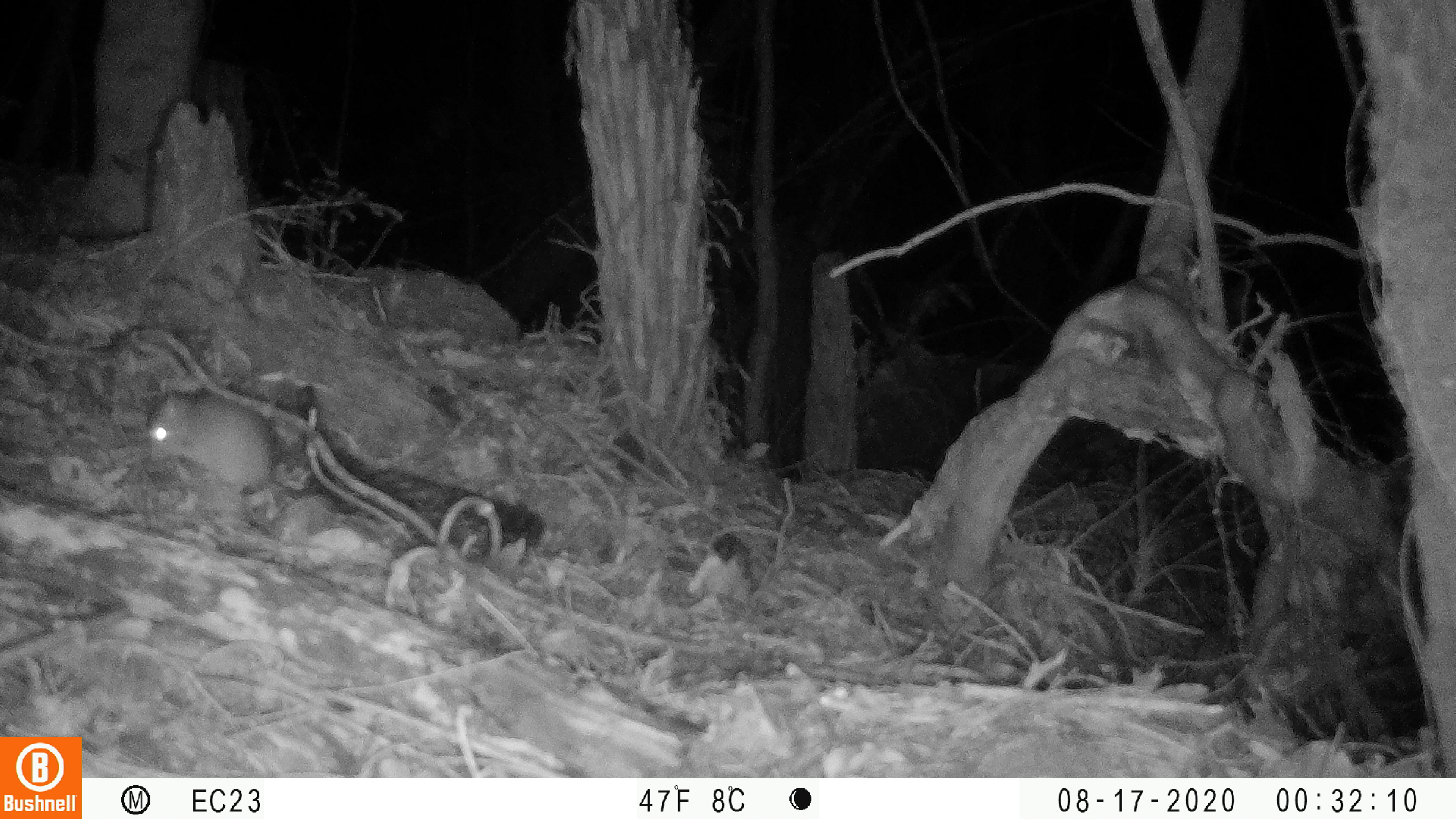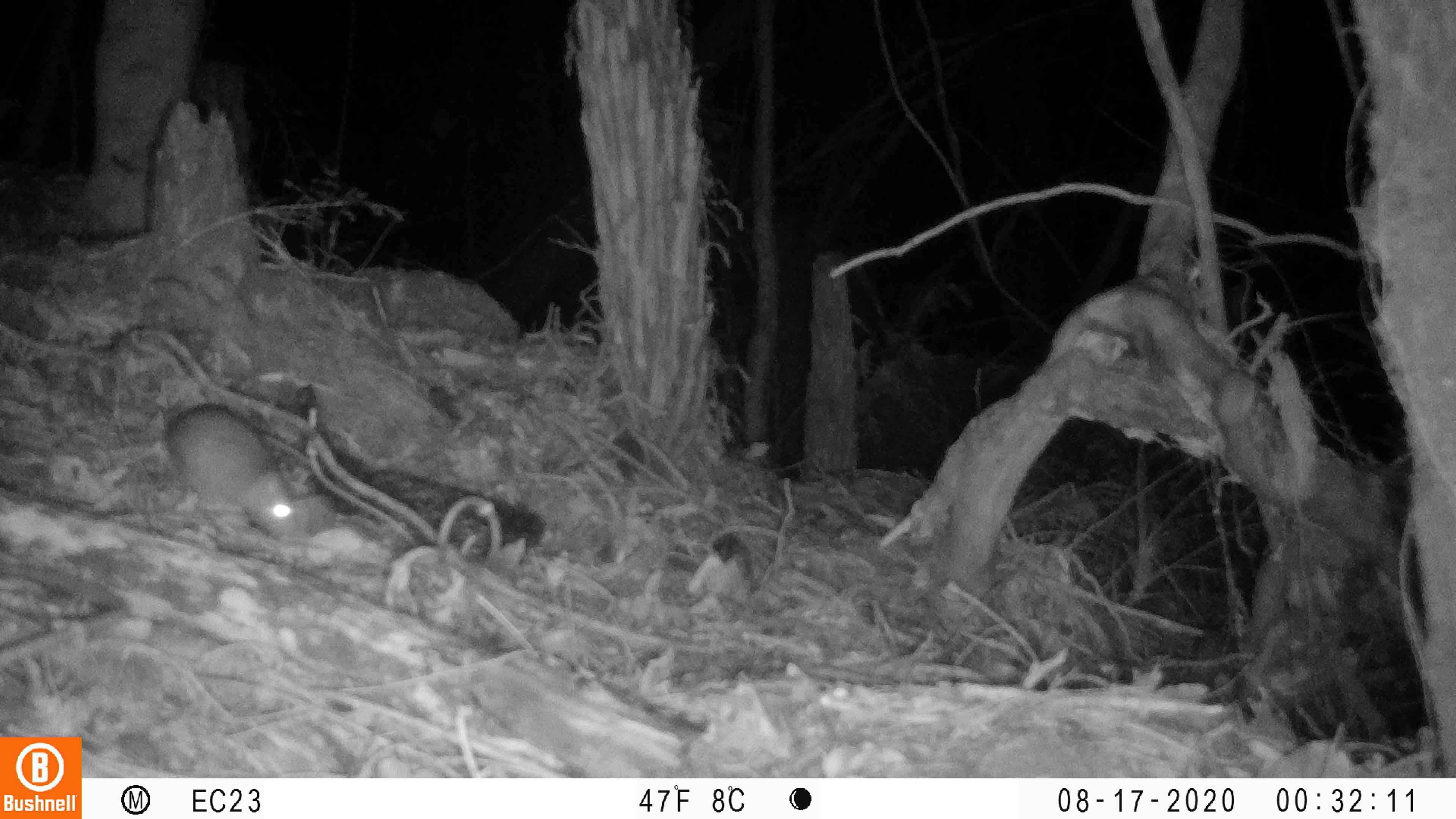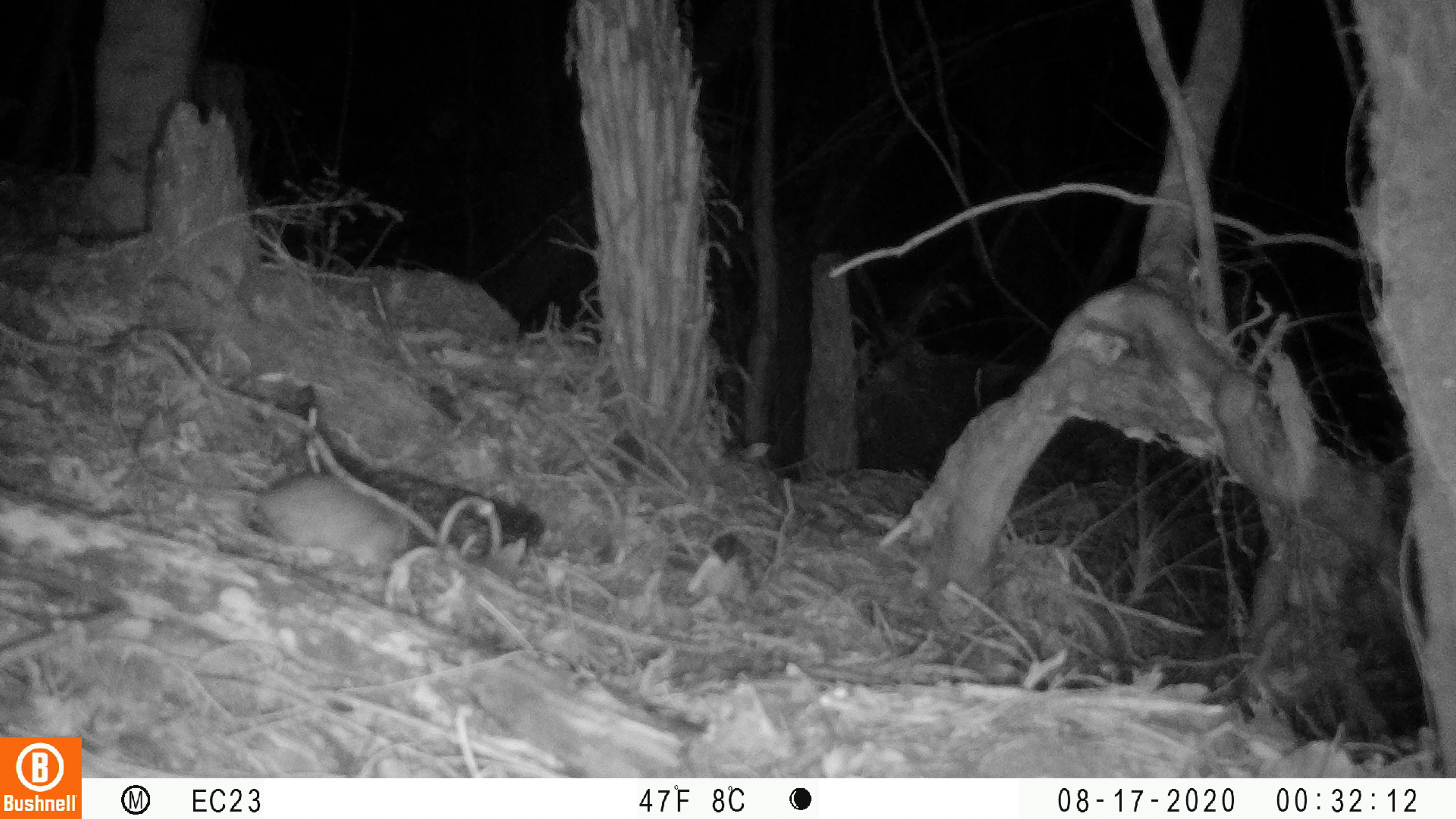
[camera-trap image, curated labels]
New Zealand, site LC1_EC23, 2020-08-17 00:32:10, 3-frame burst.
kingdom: Animalia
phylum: Chordata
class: Mammalia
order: Rodentia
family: Muridae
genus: Rattus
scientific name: Rattus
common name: rat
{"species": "rat (Rattus)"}